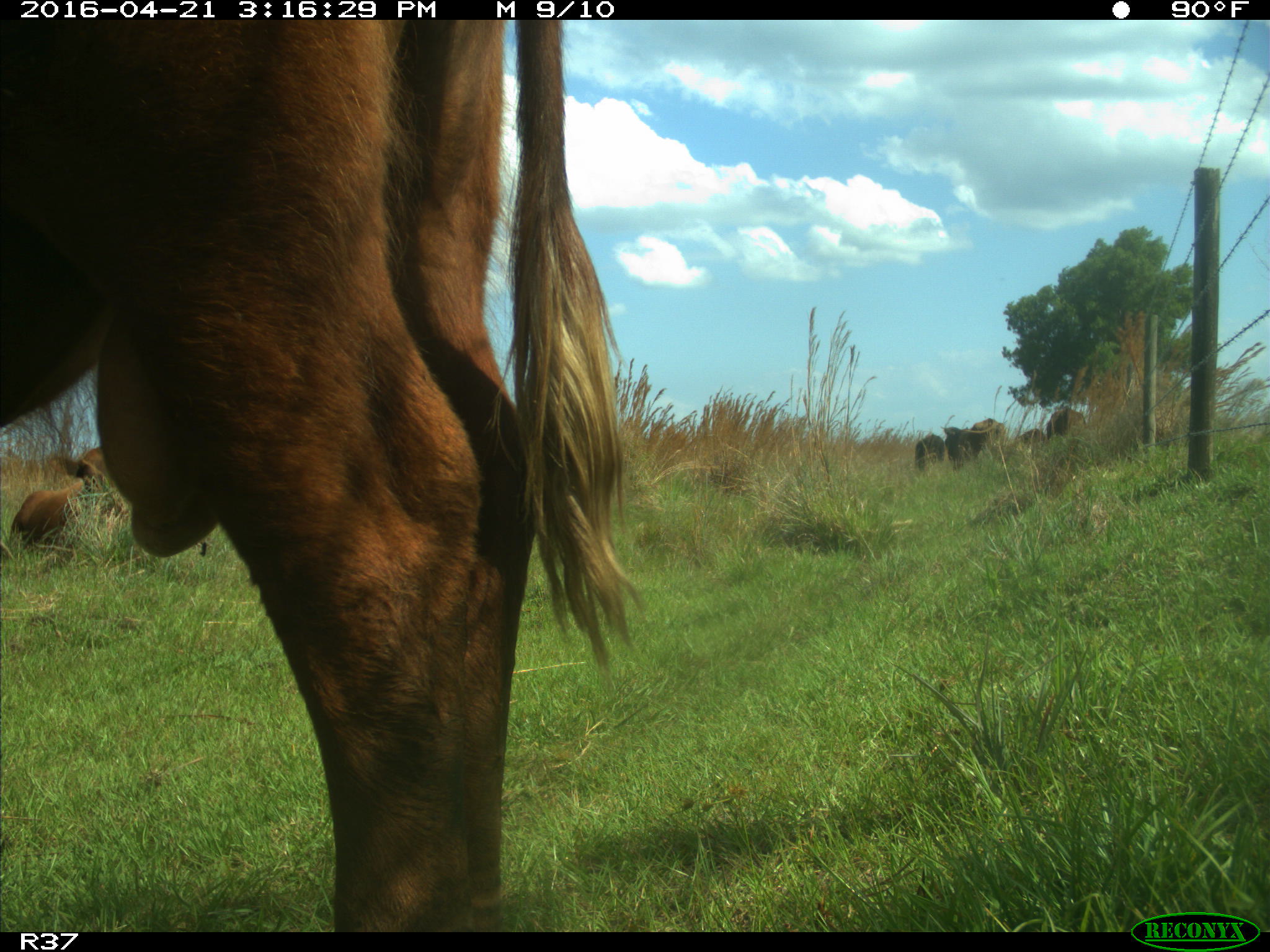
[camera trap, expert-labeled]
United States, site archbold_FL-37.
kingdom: Animalia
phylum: Chordata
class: Mammalia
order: Artiodactyla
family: Bovidae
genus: Bos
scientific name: Bos taurus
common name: domestic cow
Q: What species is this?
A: Bos taurus (domestic cow).